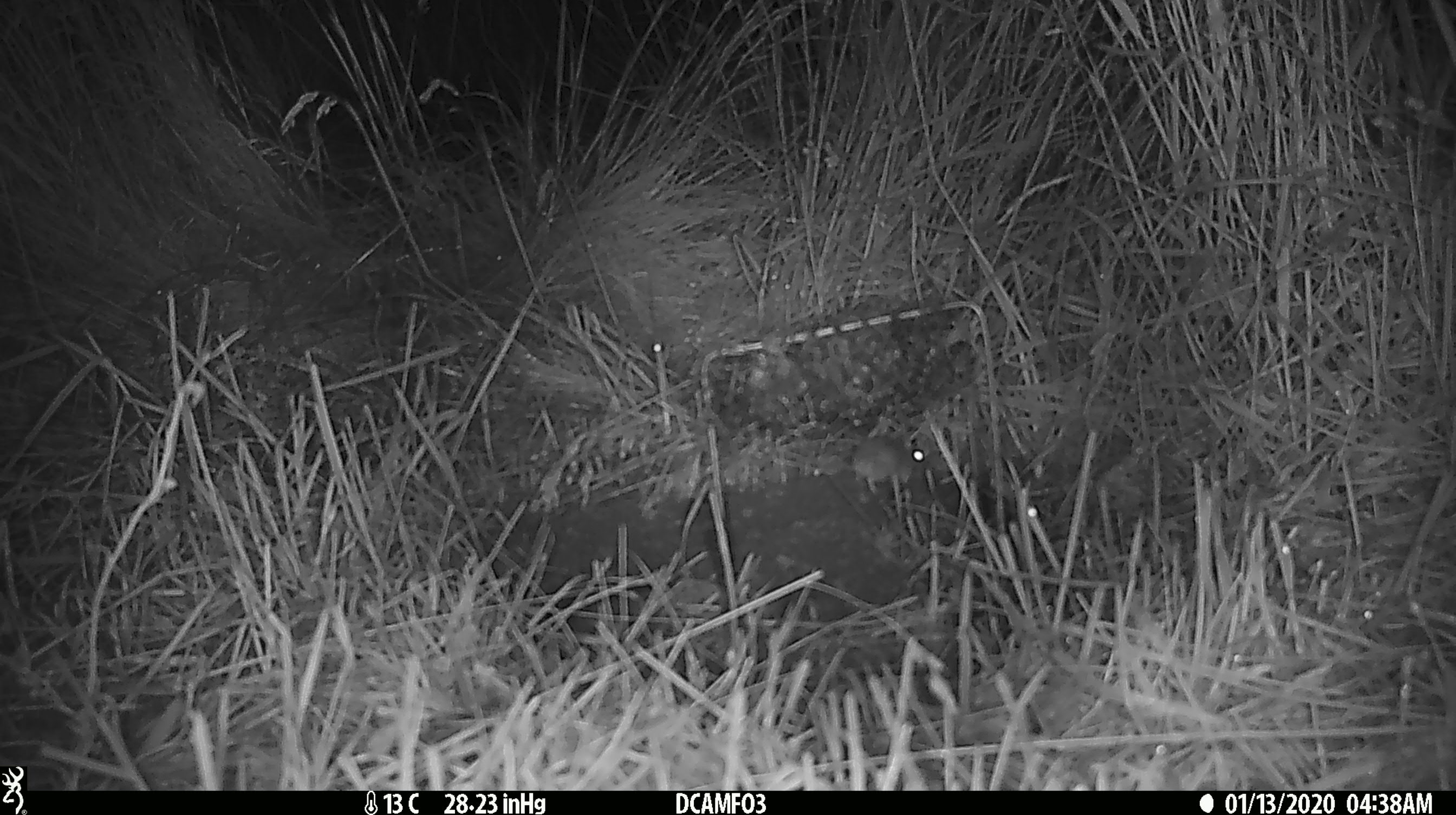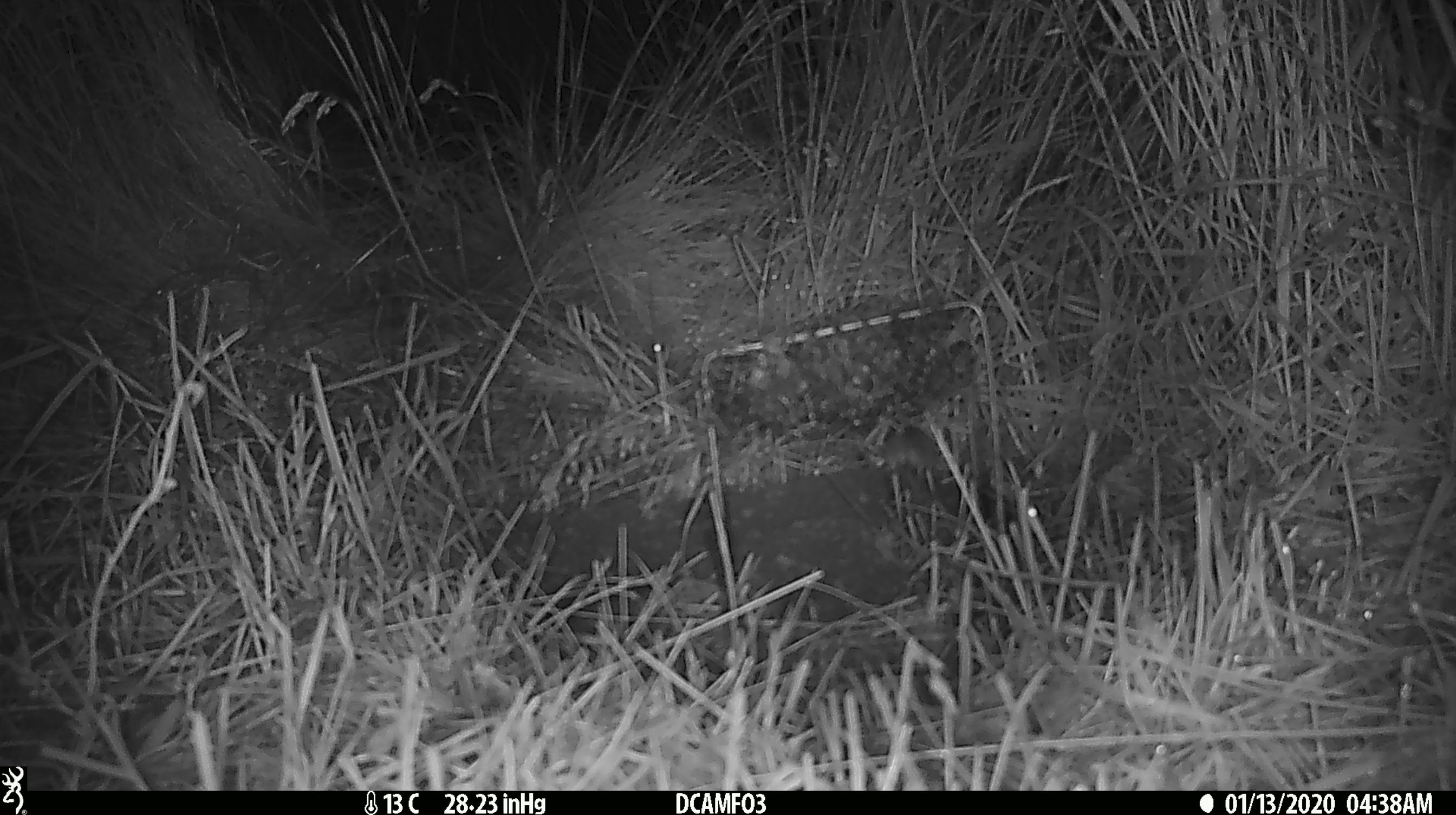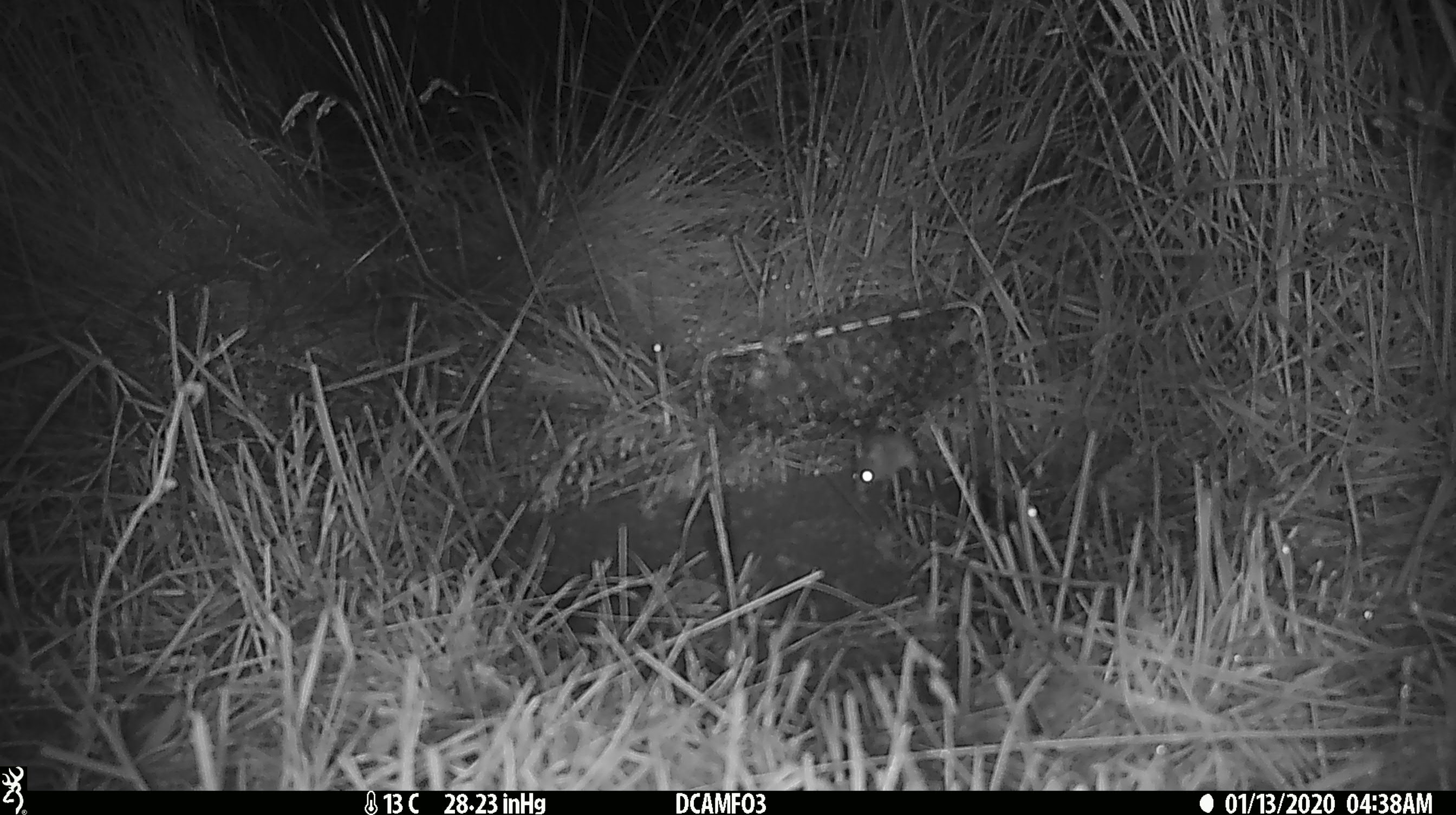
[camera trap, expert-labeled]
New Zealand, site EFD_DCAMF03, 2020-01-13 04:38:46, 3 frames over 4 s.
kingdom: Animalia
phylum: Chordata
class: Mammalia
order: Rodentia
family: Muridae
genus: Mus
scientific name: Mus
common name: mouse